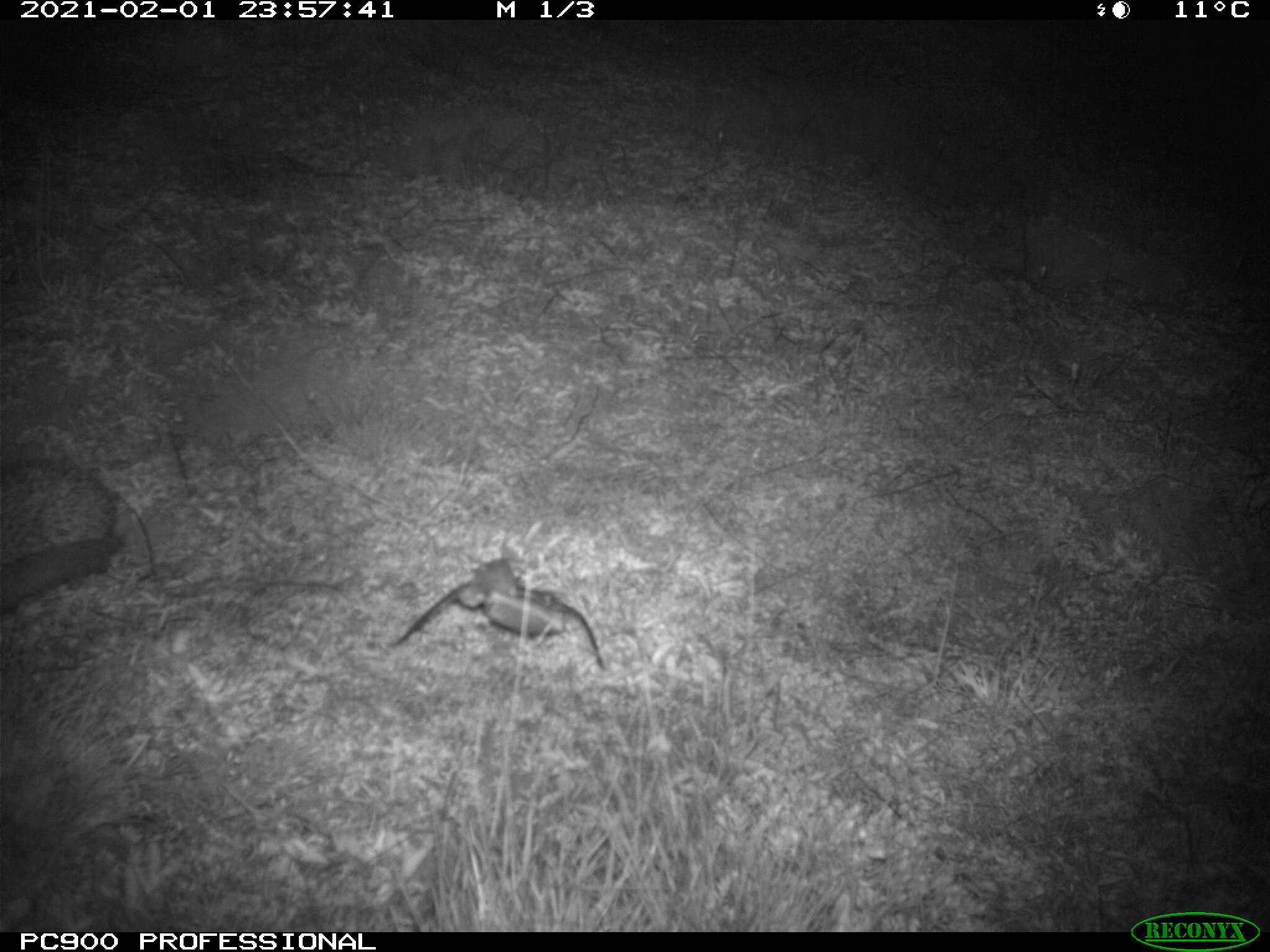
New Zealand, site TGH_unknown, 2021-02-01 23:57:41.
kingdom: Animalia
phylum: Chordata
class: Mammalia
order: Eulipotyphla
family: Erinaceidae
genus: Erinaceus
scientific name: Erinaceus europaeus europaeus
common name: european hedgehog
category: hedgehog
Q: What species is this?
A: Hedgehog (european hedgehog) (Erinaceus europaeus europaeus).